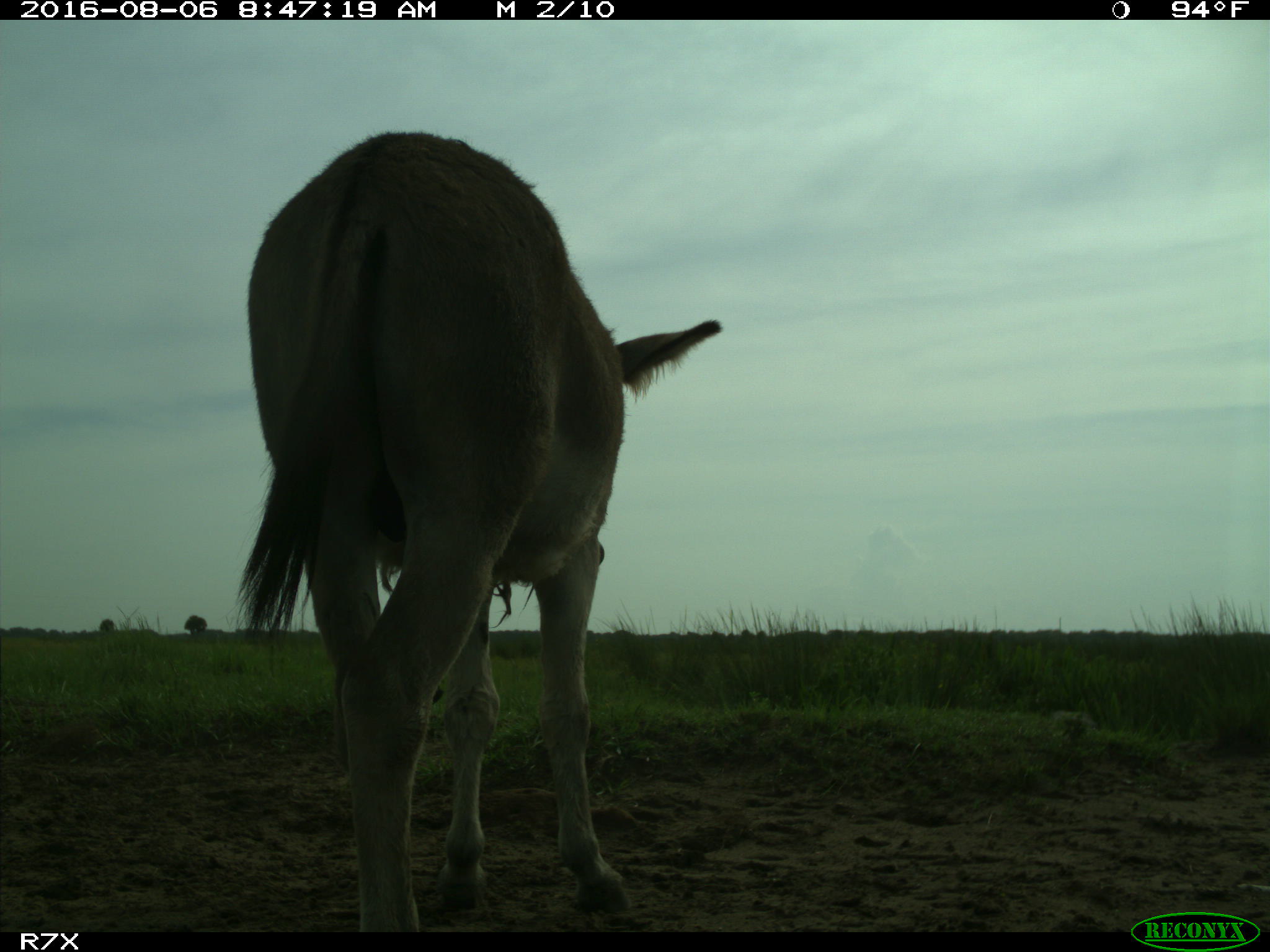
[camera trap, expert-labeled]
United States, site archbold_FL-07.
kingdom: Animalia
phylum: Chordata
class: Mammalia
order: Perissodactyla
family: Equidae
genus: Equus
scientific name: Equus africanus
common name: african wild ass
Equus africanus (african wild ass).